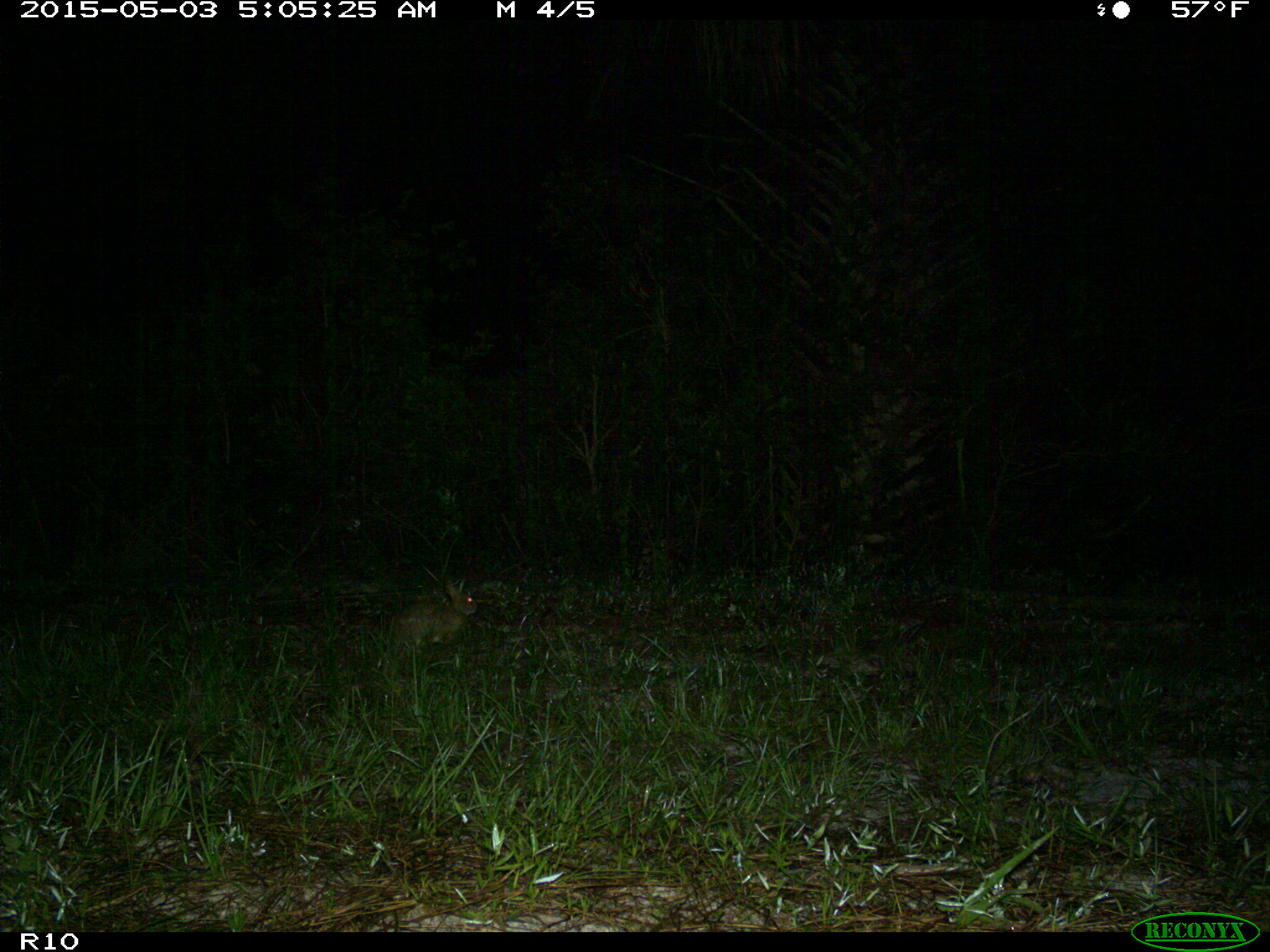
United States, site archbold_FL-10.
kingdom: Animalia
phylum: Chordata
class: Mammalia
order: Lagomorpha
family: Leporidae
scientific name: Leporidae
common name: rabbits and hares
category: unidentified rabbit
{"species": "unidentified rabbit (rabbits and hares) (Leporidae)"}